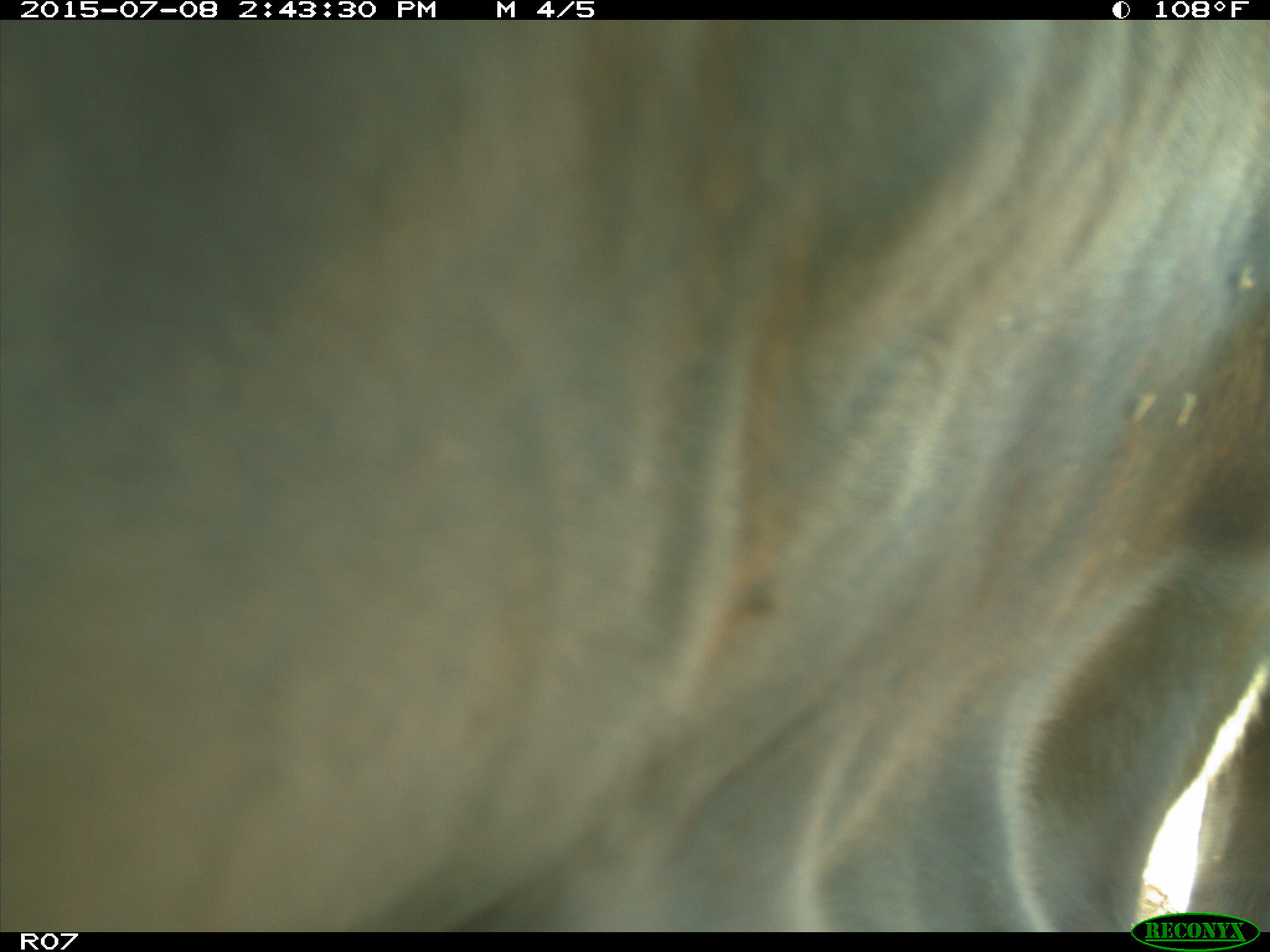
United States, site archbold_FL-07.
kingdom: Animalia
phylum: Chordata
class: Mammalia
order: Artiodactyla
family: Bovidae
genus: Bos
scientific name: Bos taurus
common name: domestic cow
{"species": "Bos taurus (domestic cow)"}